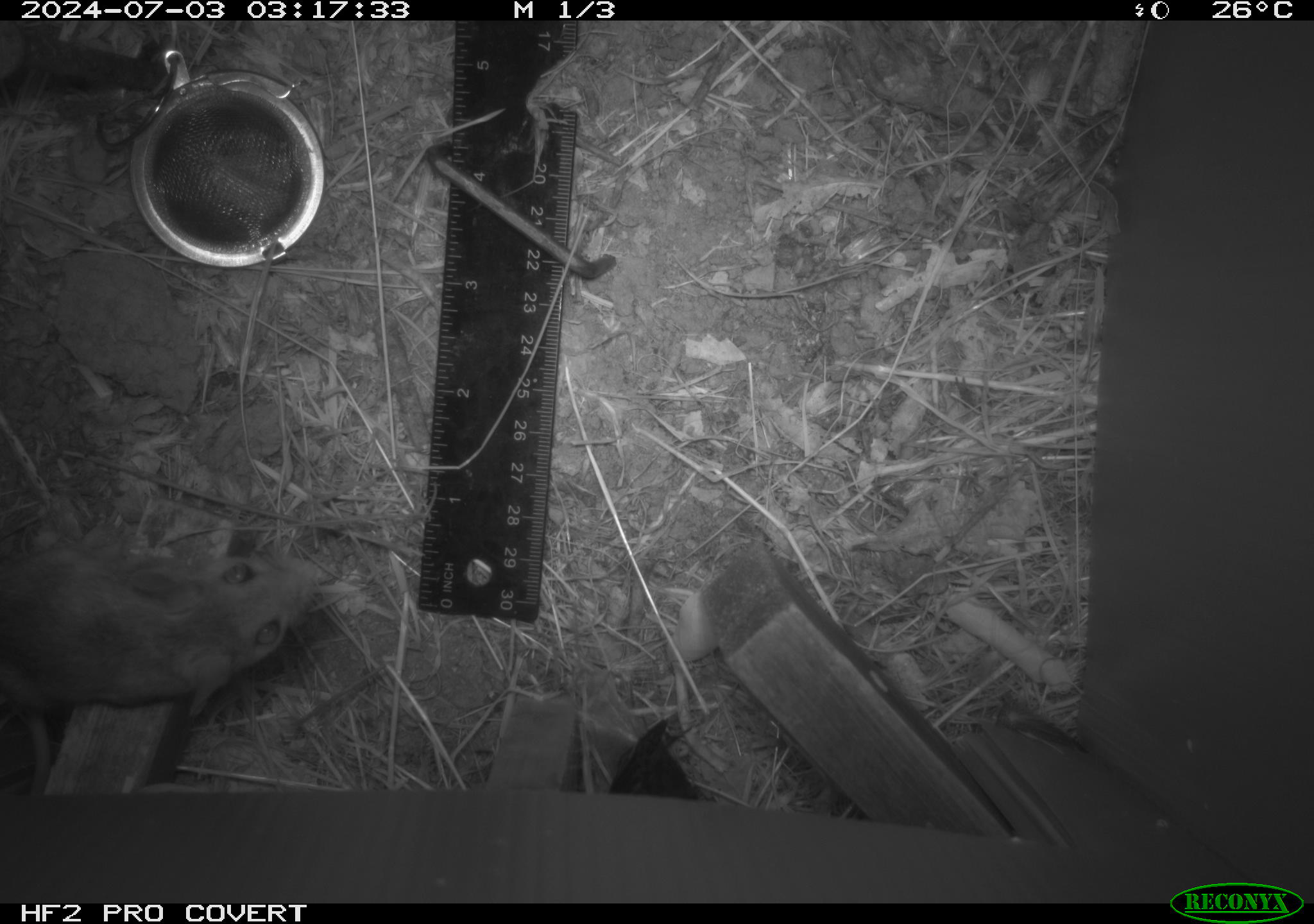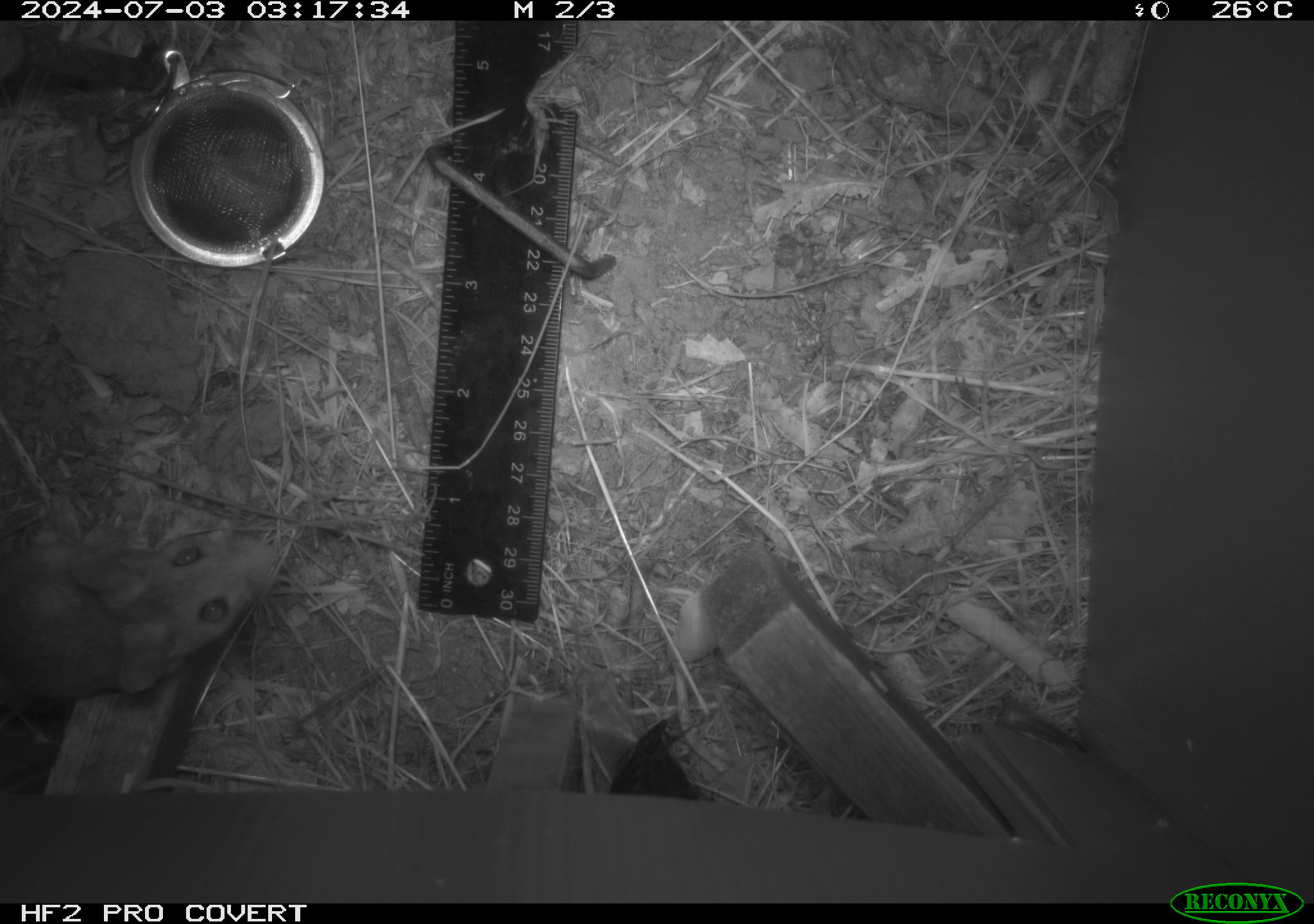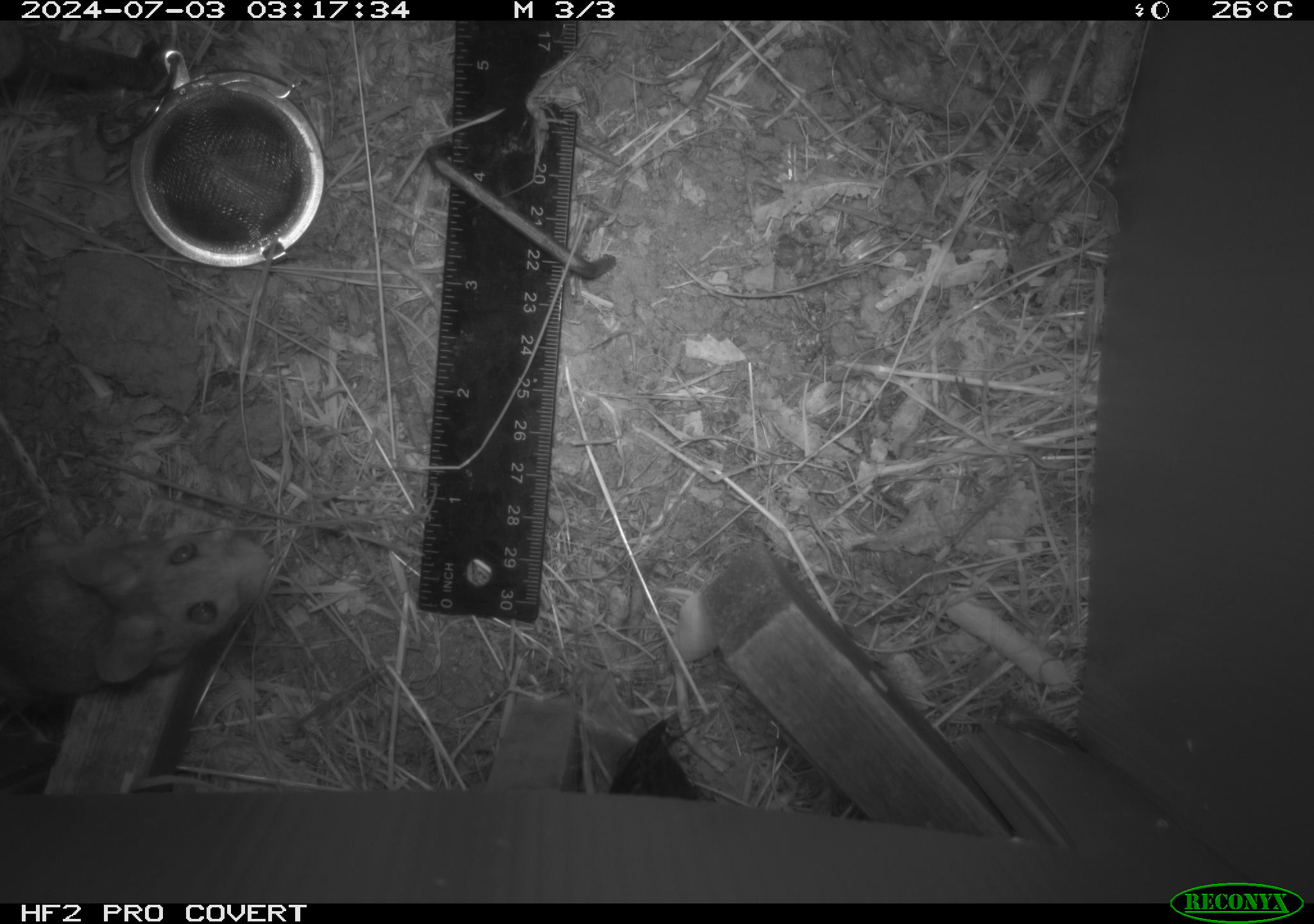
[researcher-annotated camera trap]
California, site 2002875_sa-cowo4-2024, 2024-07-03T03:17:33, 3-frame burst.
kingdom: Animalia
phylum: Chordata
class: Mammalia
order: Rodentia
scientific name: Rodentia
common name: rodent